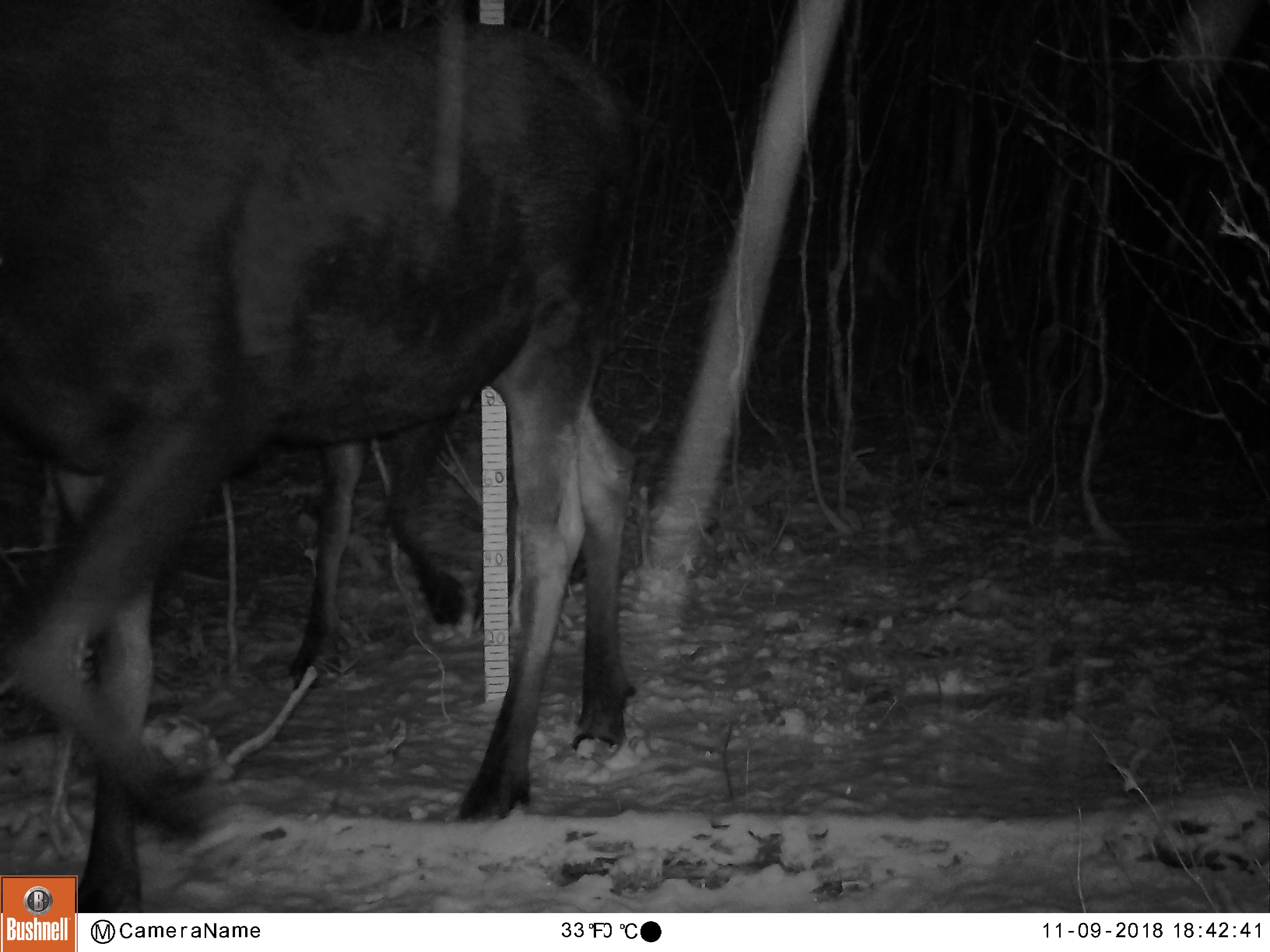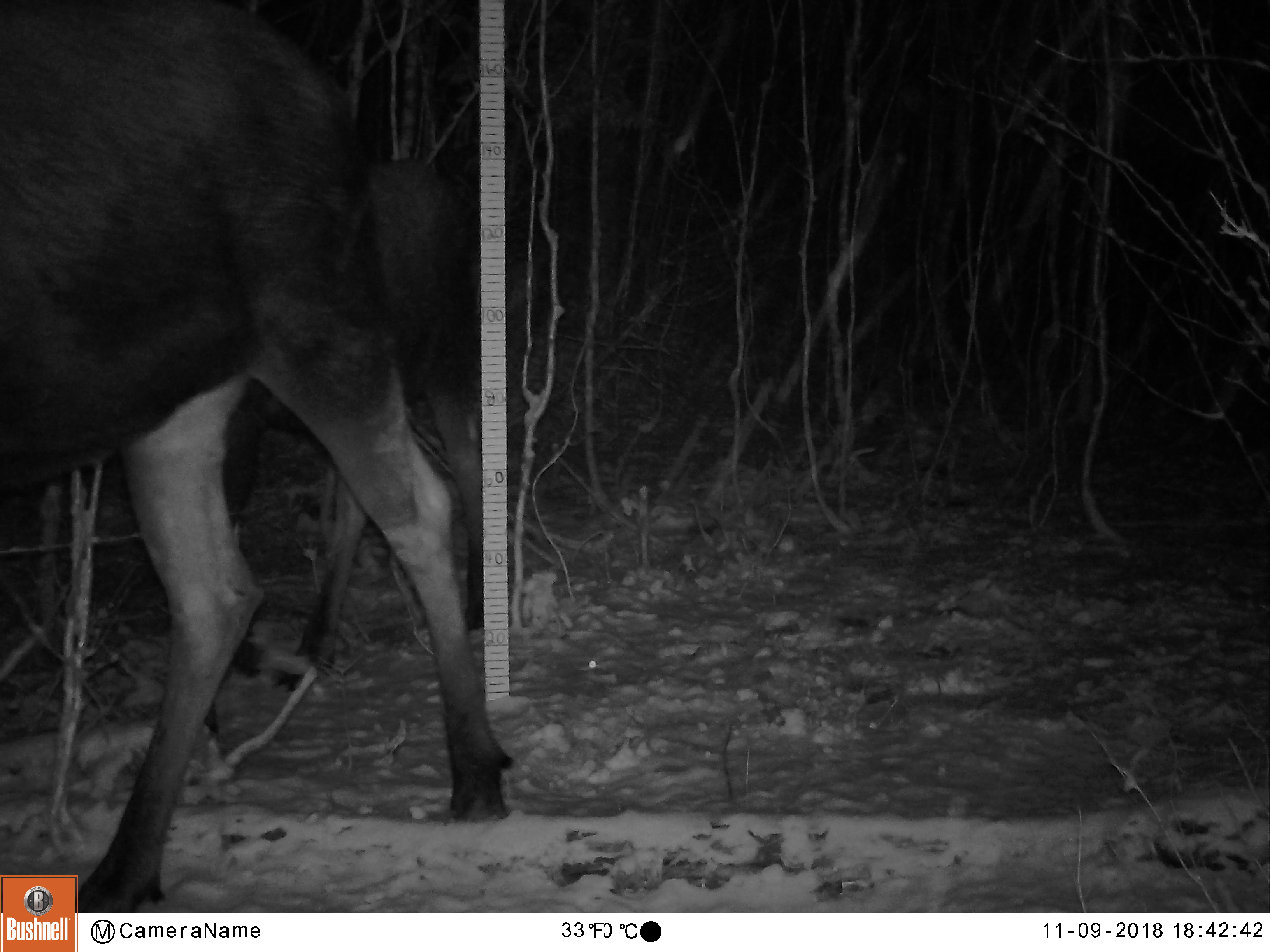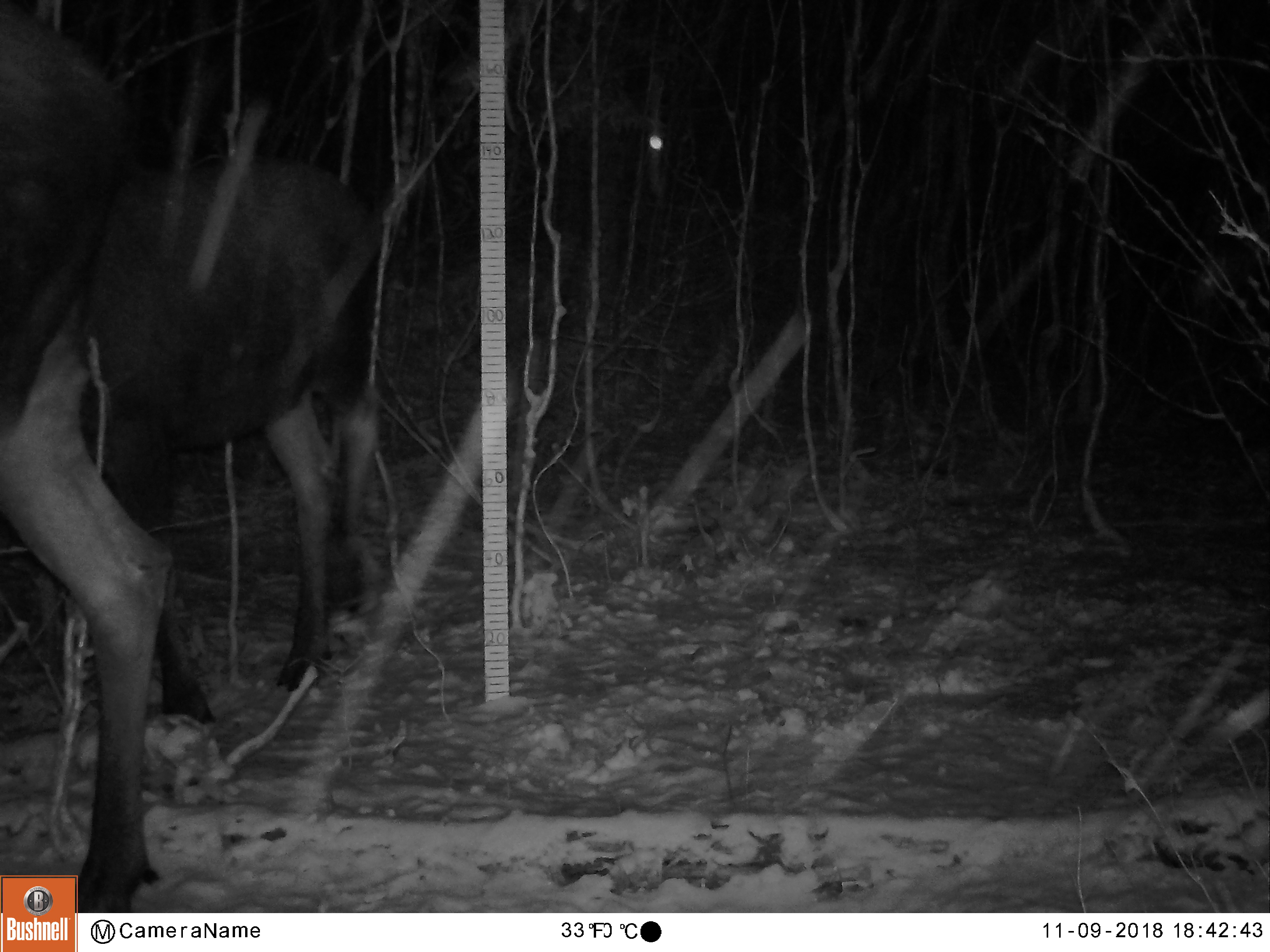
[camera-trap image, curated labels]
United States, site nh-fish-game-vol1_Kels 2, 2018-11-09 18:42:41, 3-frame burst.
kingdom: Animalia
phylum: Chordata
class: Mammalia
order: Artiodactyla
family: Cervidae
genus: Alces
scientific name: Alces alces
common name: moose